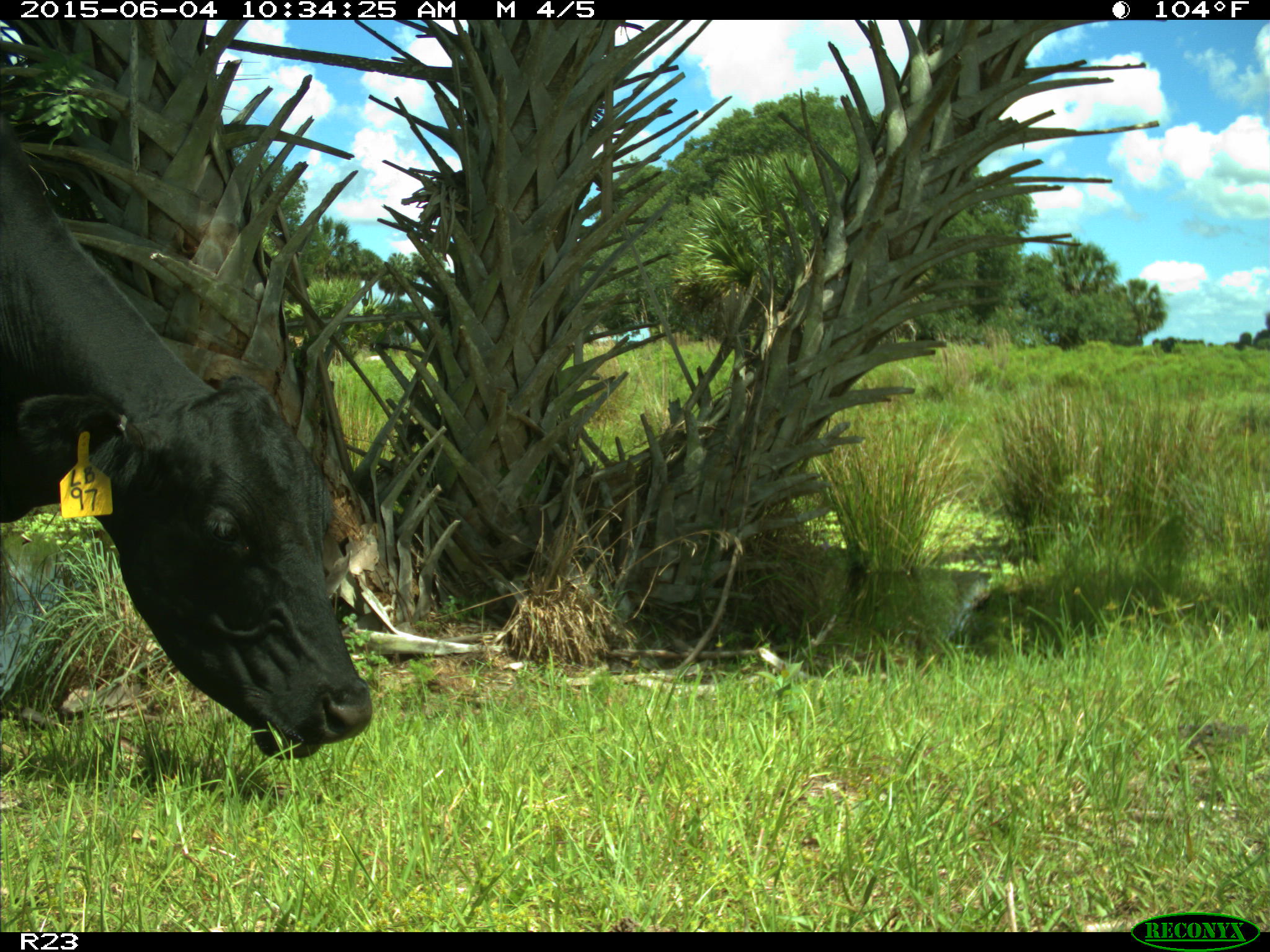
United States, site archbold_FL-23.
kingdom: Animalia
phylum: Chordata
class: Mammalia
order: Artiodactyla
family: Bovidae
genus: Bos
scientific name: Bos taurus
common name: domestic cow